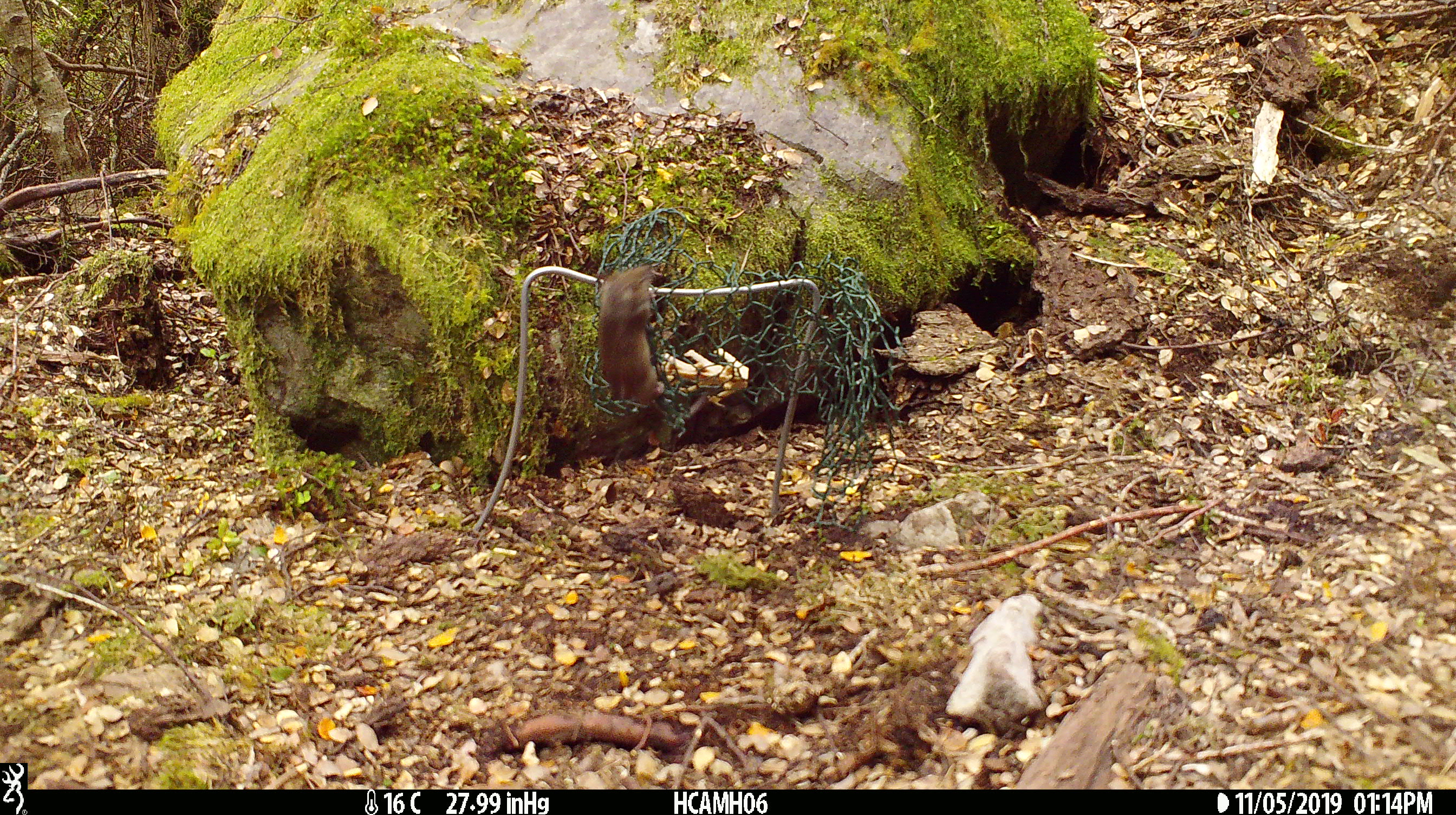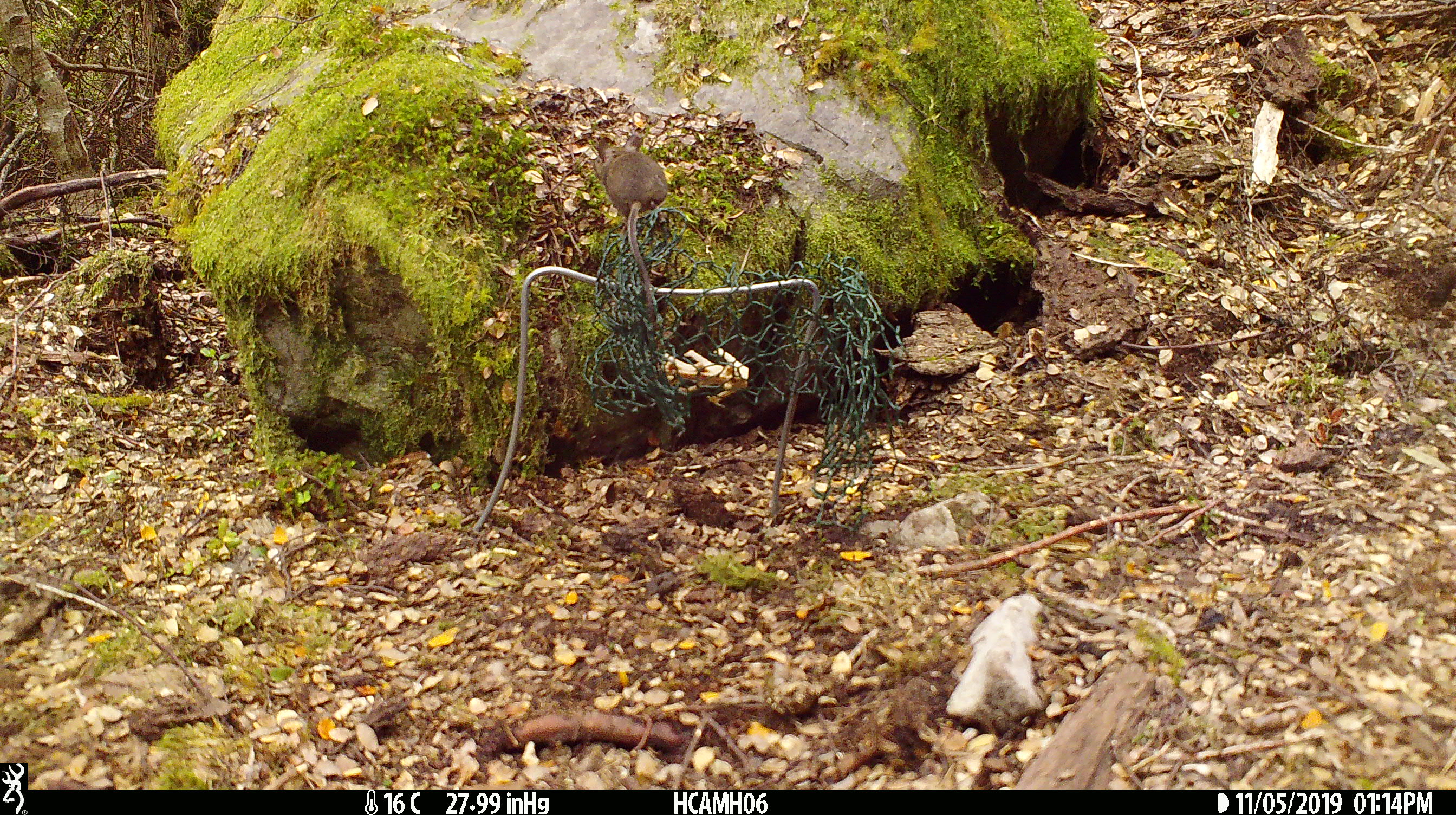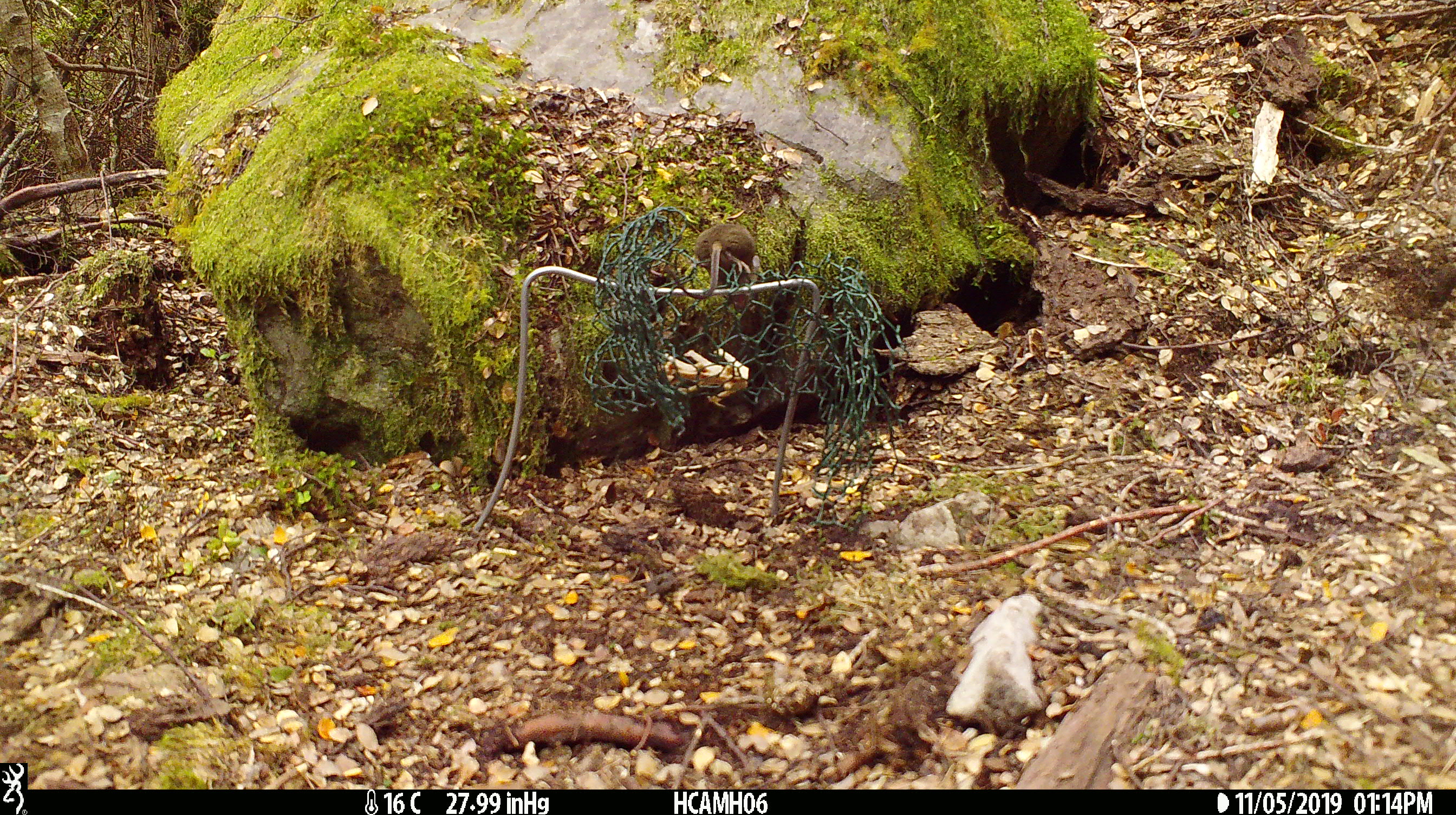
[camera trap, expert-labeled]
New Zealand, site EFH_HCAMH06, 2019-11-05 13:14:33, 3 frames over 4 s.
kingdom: Animalia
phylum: Chordata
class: Mammalia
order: Rodentia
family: Muridae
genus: Mus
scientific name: Mus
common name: mouse